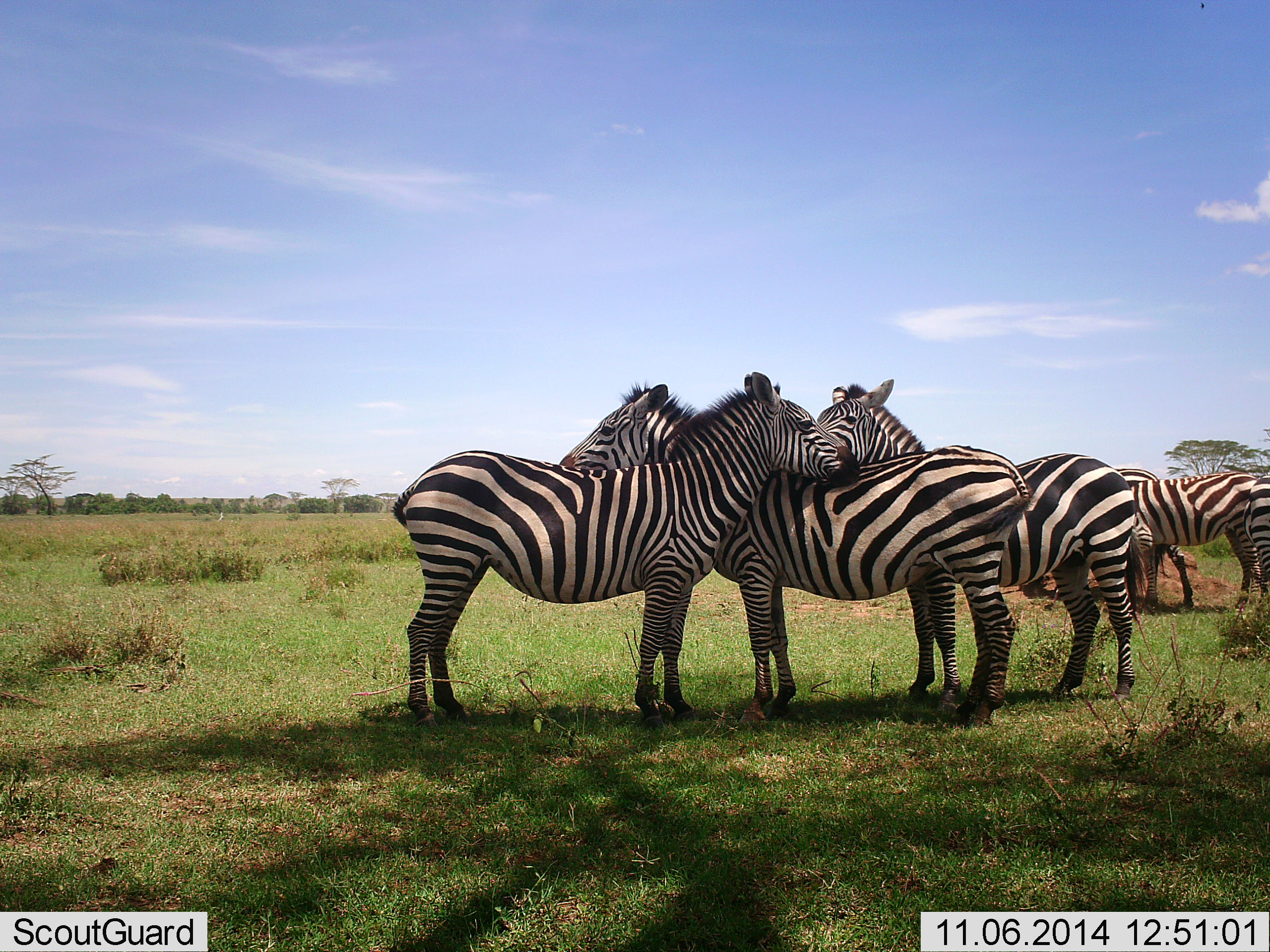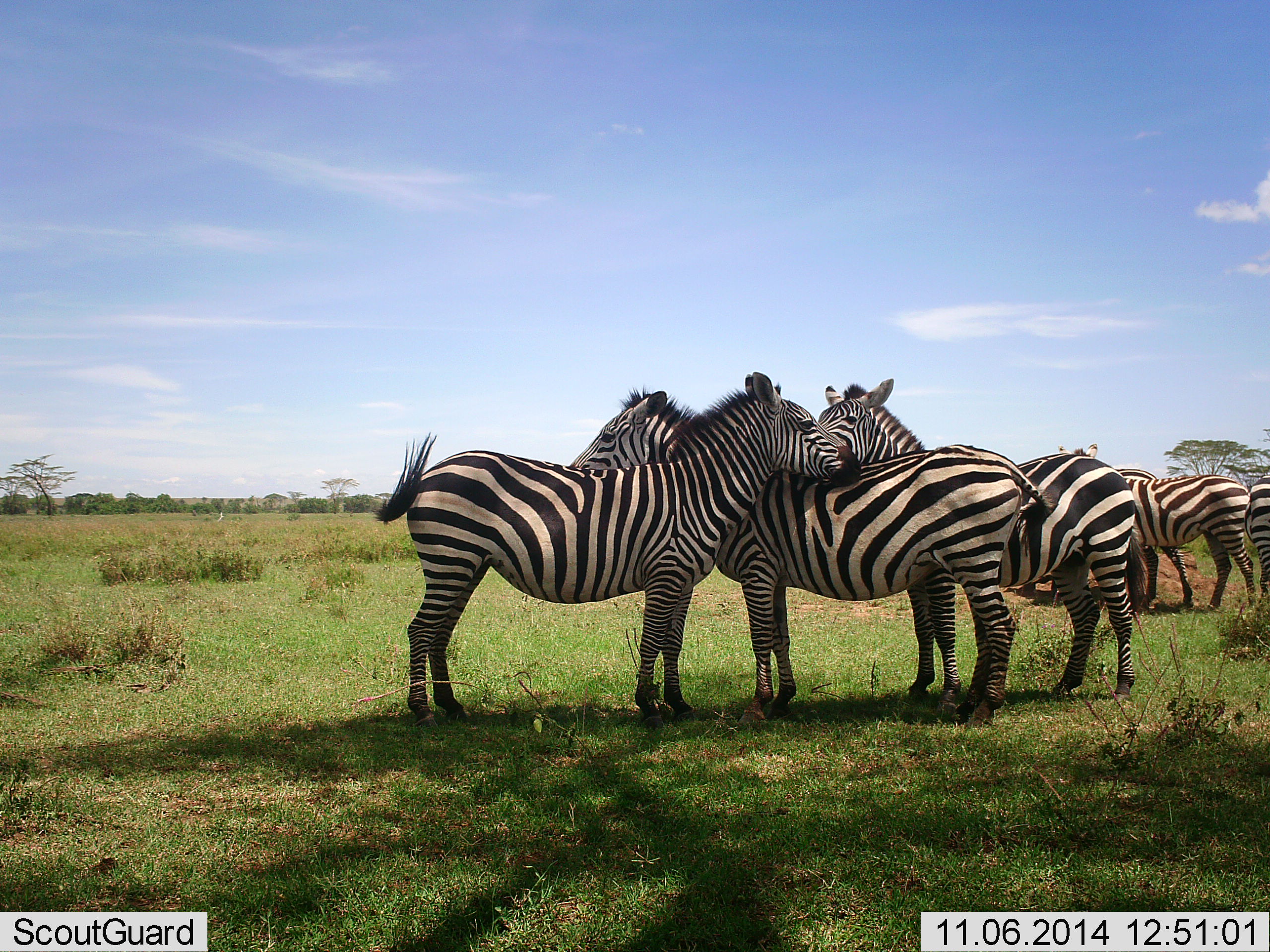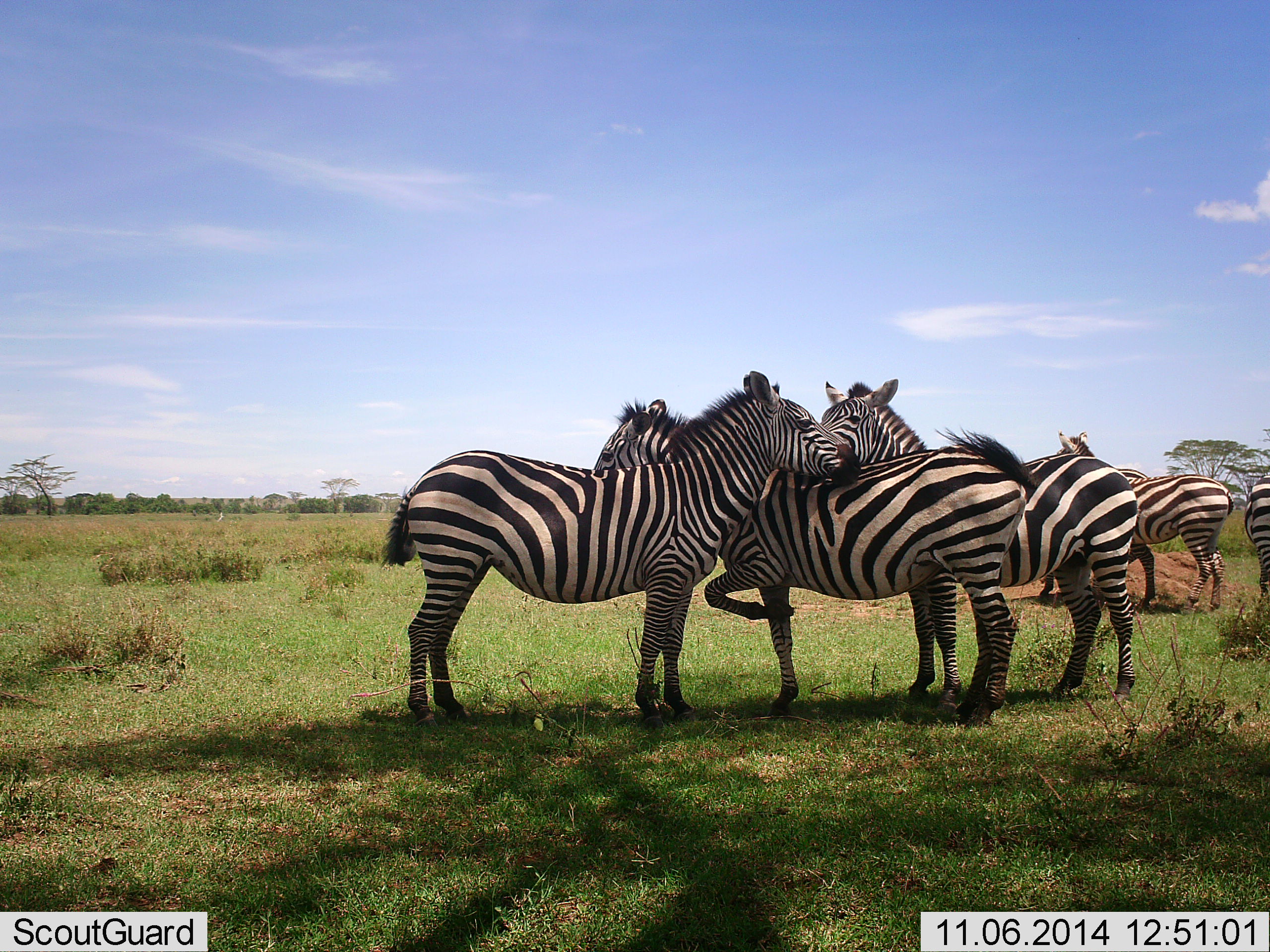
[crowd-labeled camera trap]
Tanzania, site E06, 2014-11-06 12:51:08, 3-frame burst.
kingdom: Animalia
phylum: Chordata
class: Mammalia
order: Perissodactyla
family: Equidae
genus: Equus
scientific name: Equus quagga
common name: plains zebra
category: zebra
Zebra (plains zebra) (Equus quagga), count 6. Behavior (volunteer vote fractions): standing 100%, resting 0%, moving 11%, interacting 67%. Young present (vote fraction): 0%. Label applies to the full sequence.